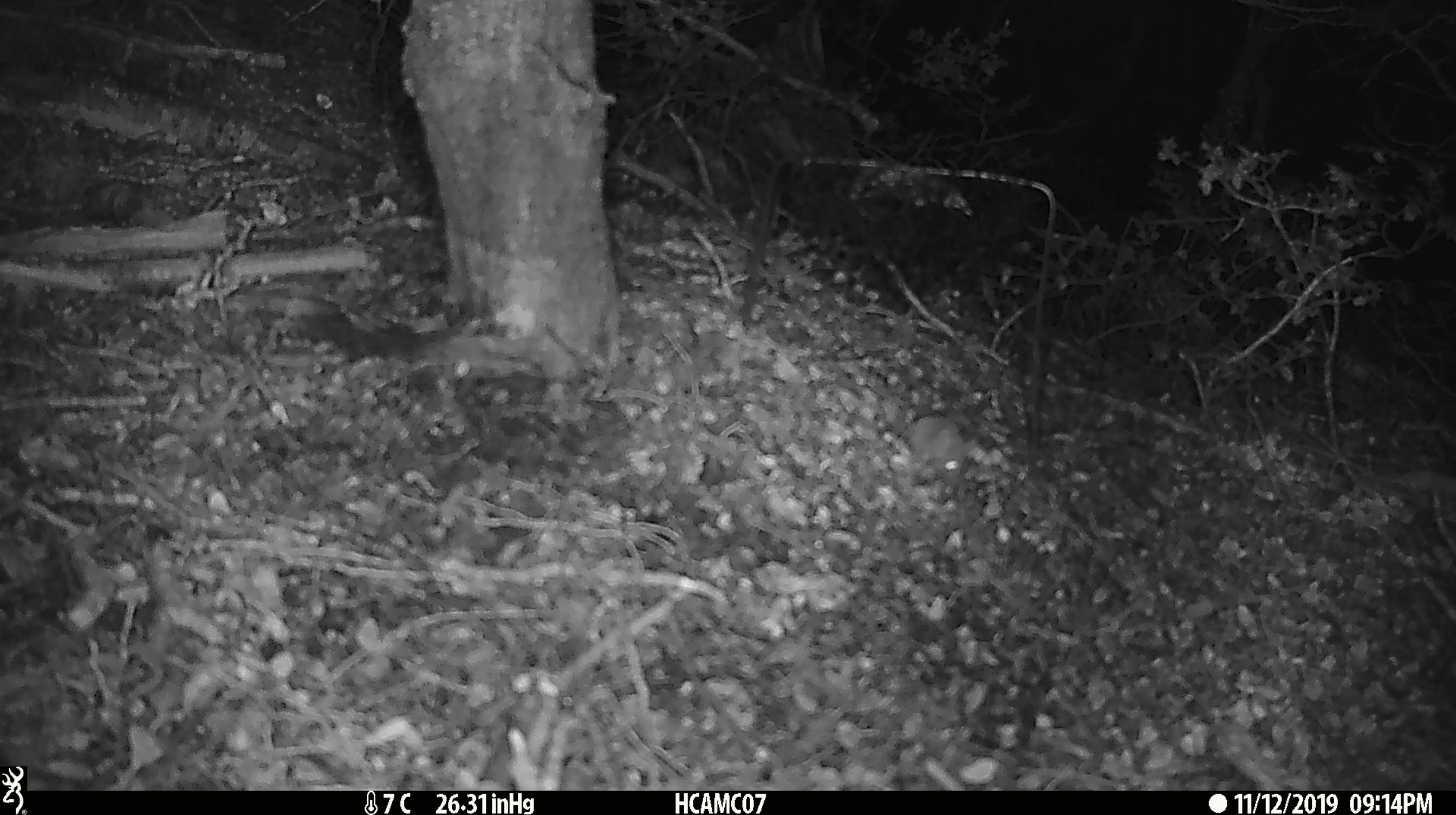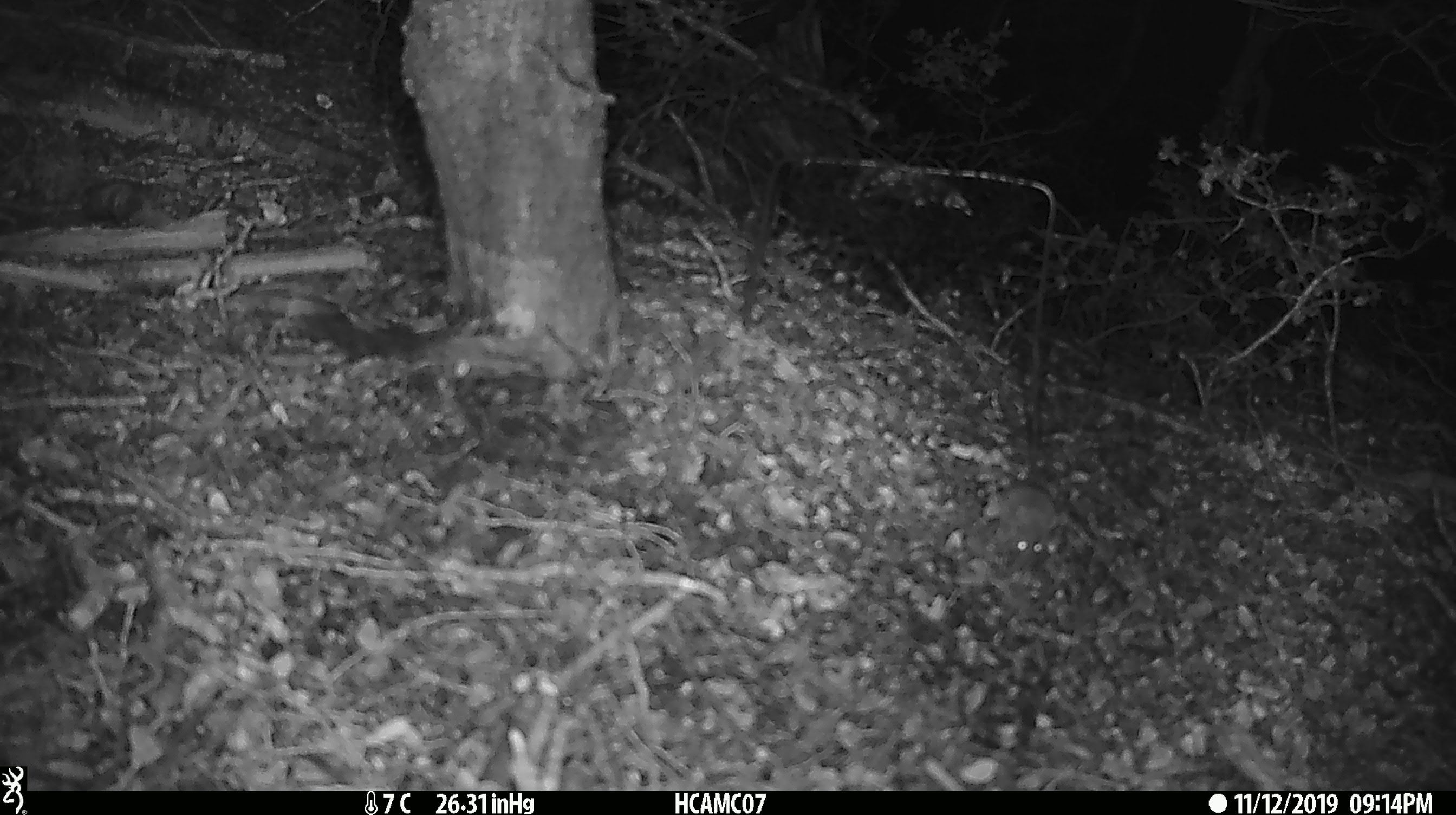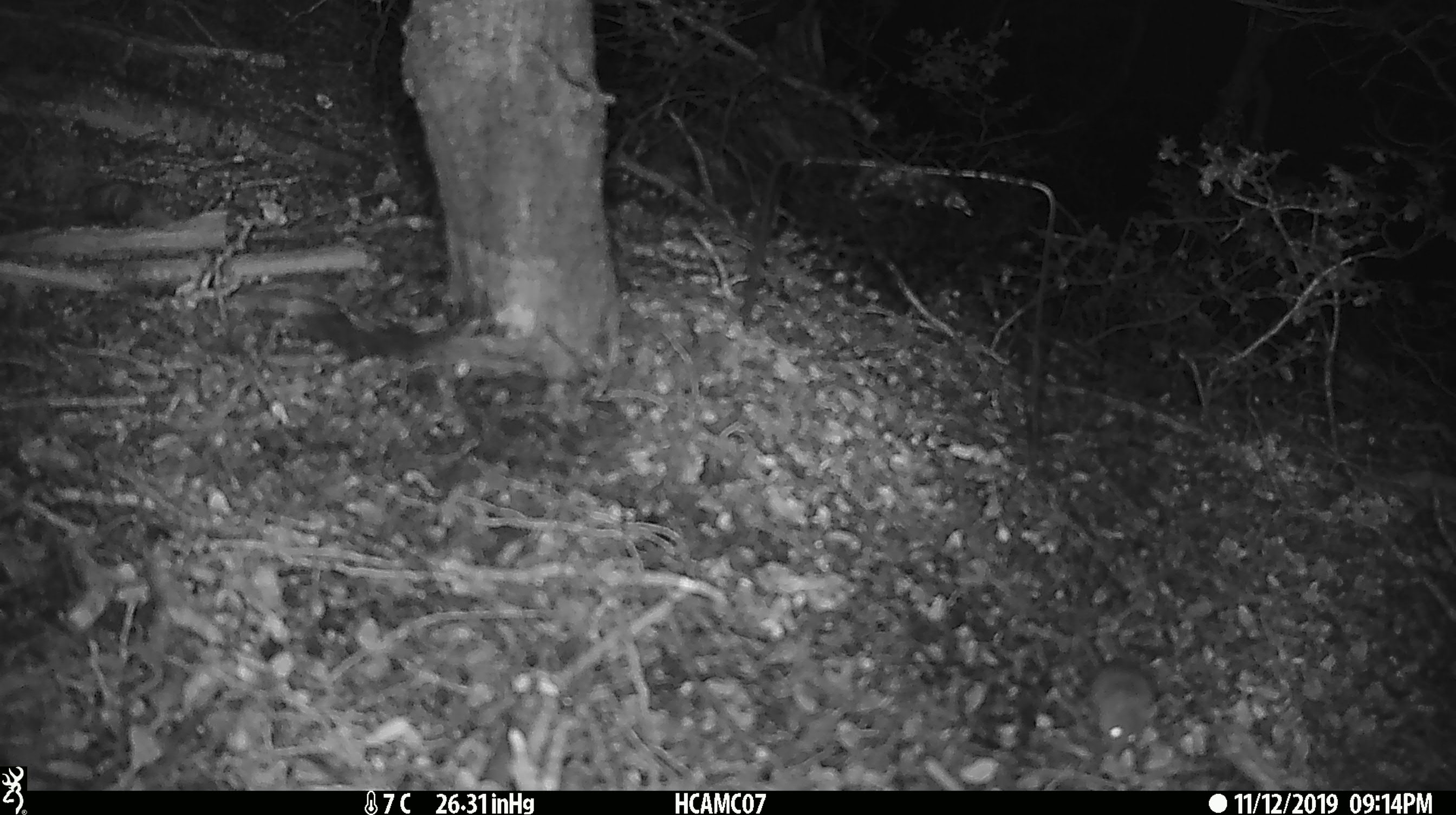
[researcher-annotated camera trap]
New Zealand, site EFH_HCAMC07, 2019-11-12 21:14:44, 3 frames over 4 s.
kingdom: Animalia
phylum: Chordata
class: Mammalia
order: Rodentia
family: Muridae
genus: Mus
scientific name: Mus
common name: mouse